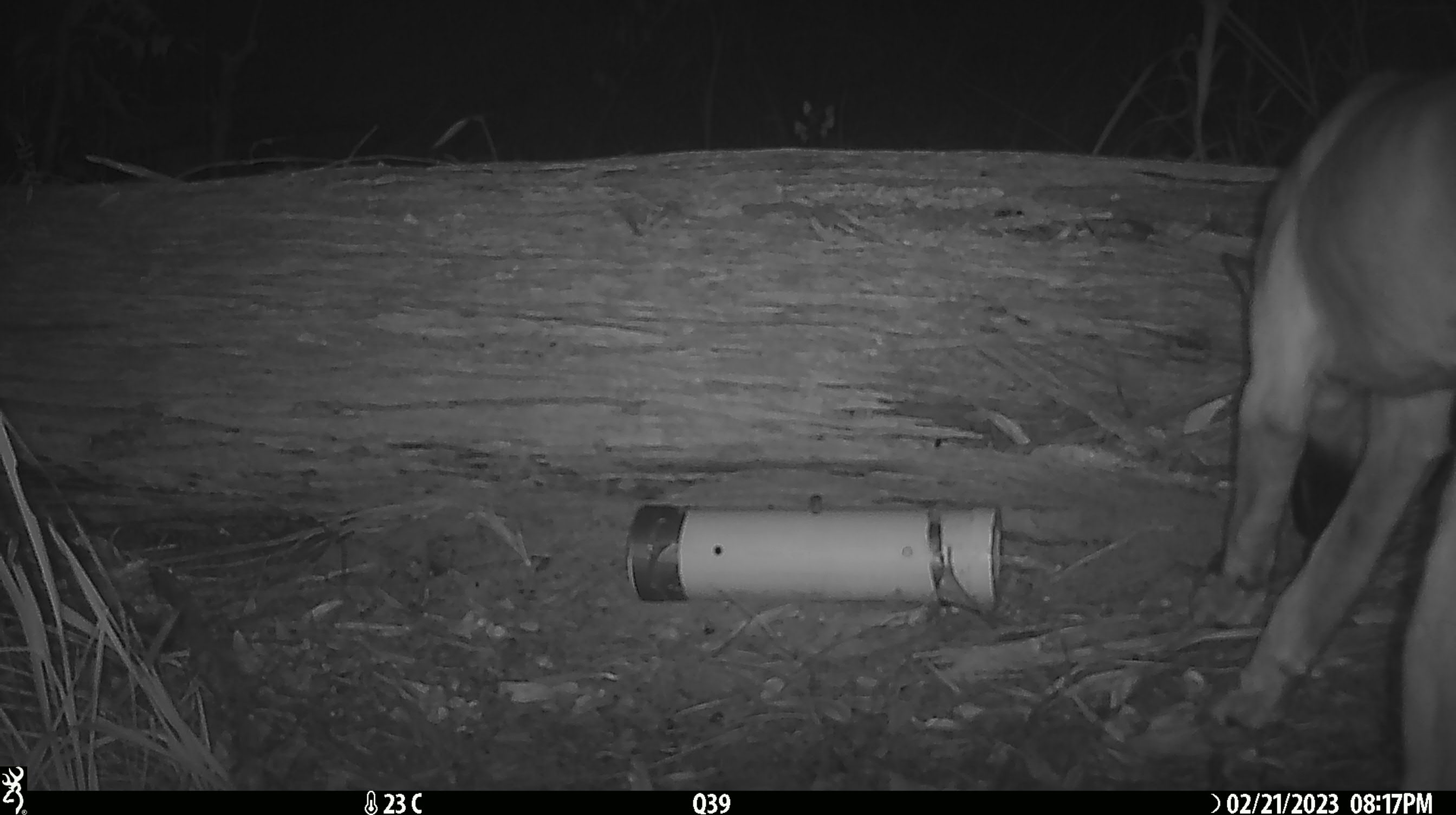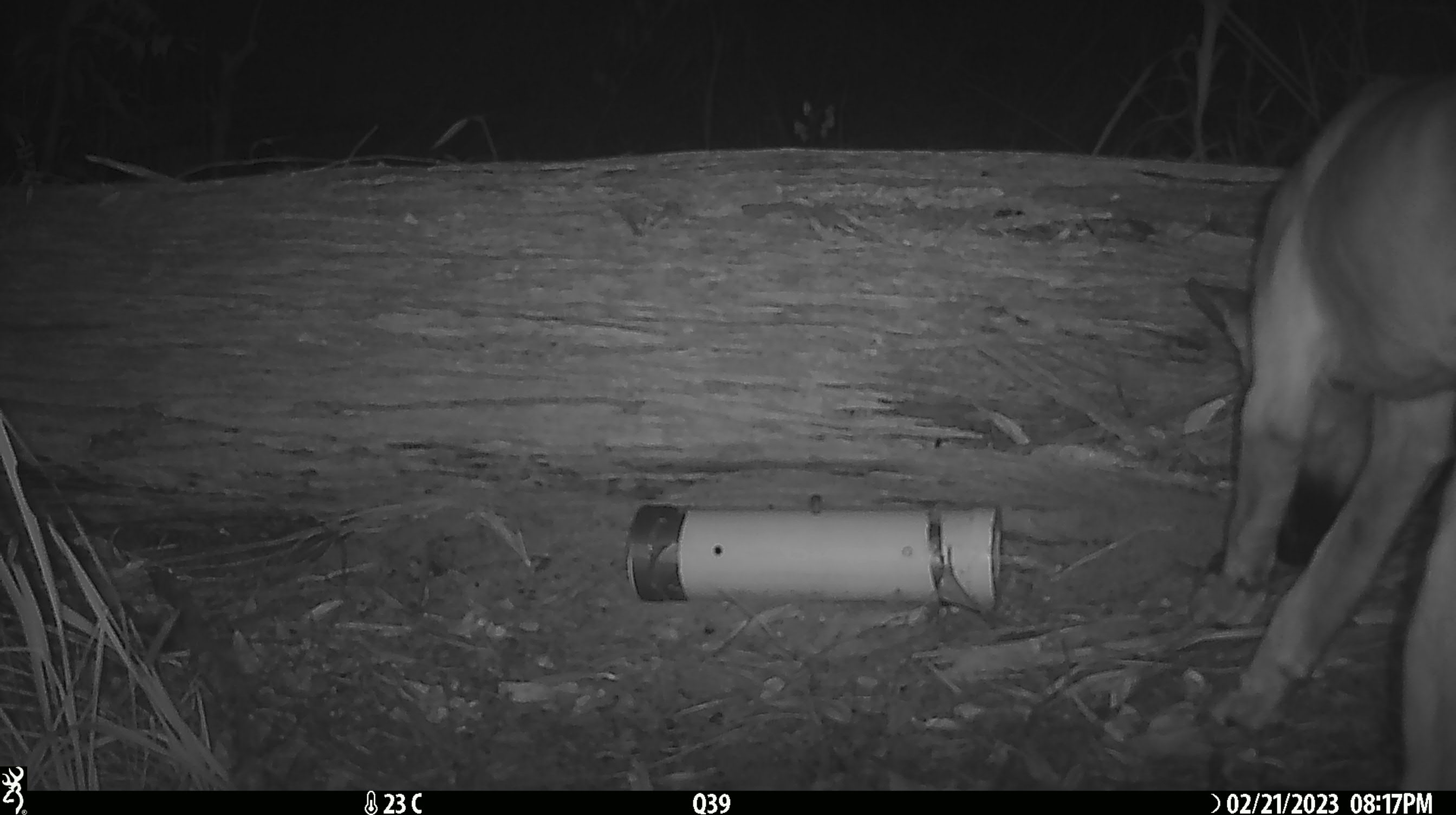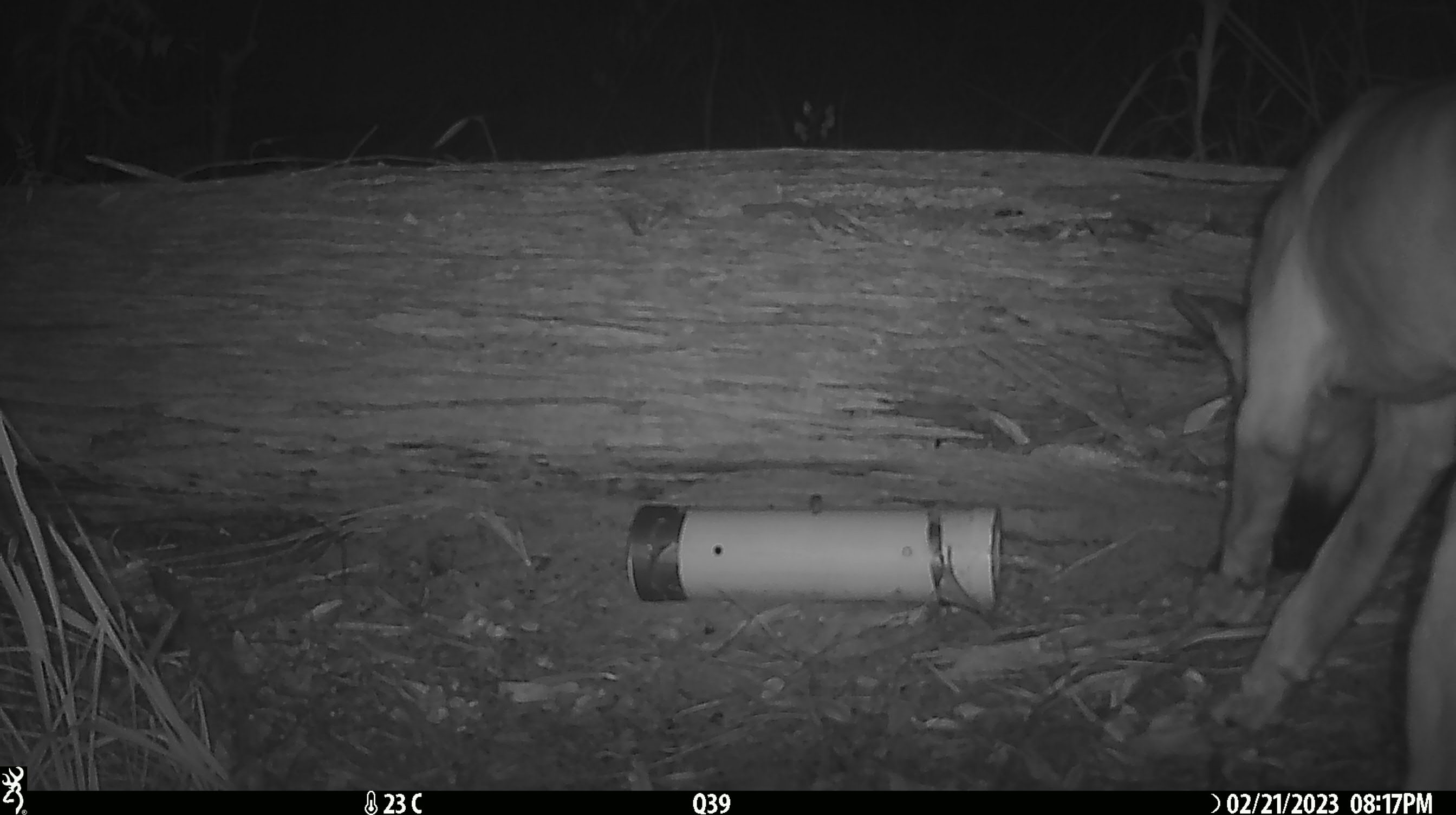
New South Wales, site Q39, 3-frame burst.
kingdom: Animalia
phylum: Chordata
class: Mammalia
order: Carnivora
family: Canidae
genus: Canis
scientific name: Canis familiaris dingo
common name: dingo